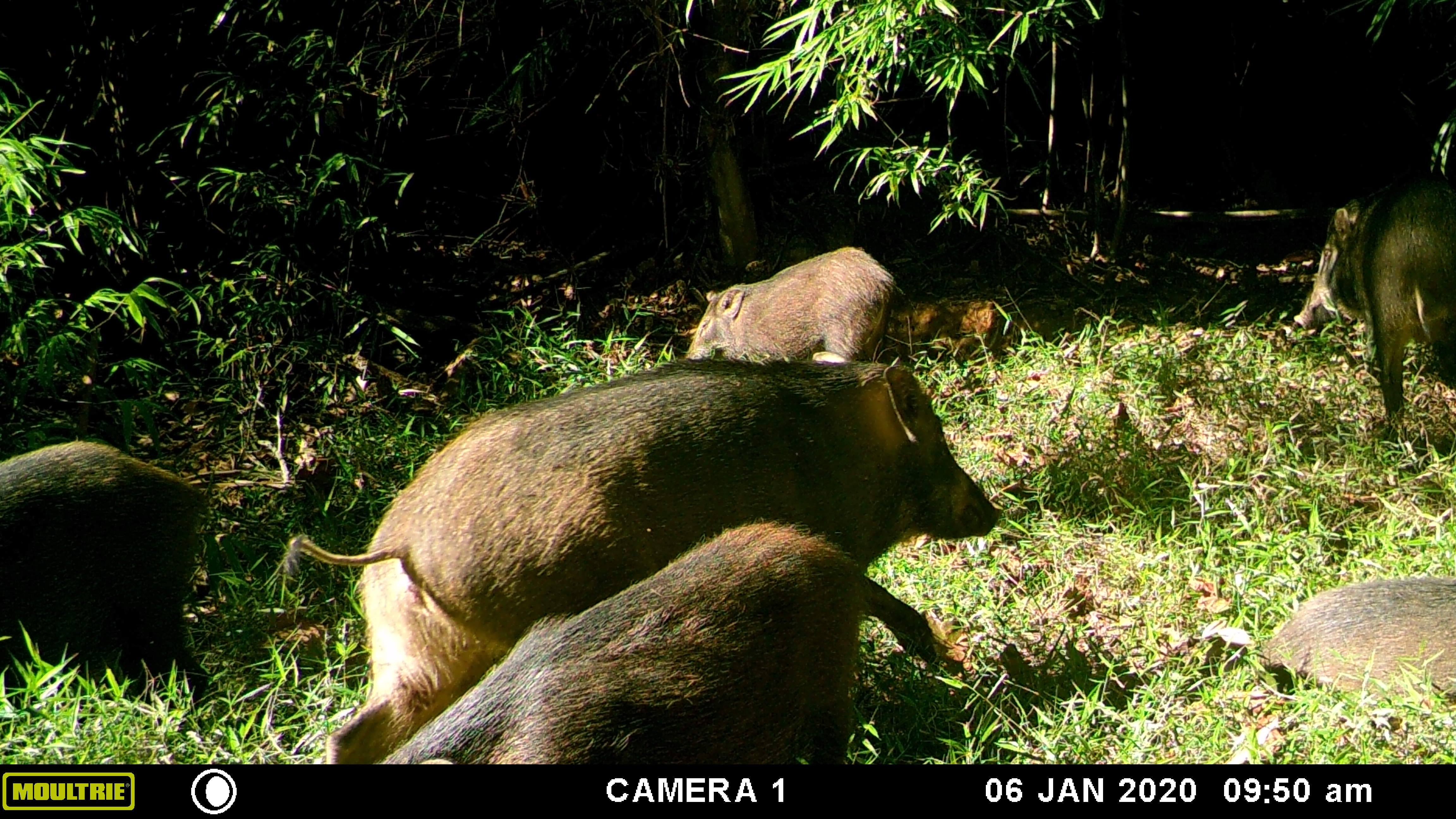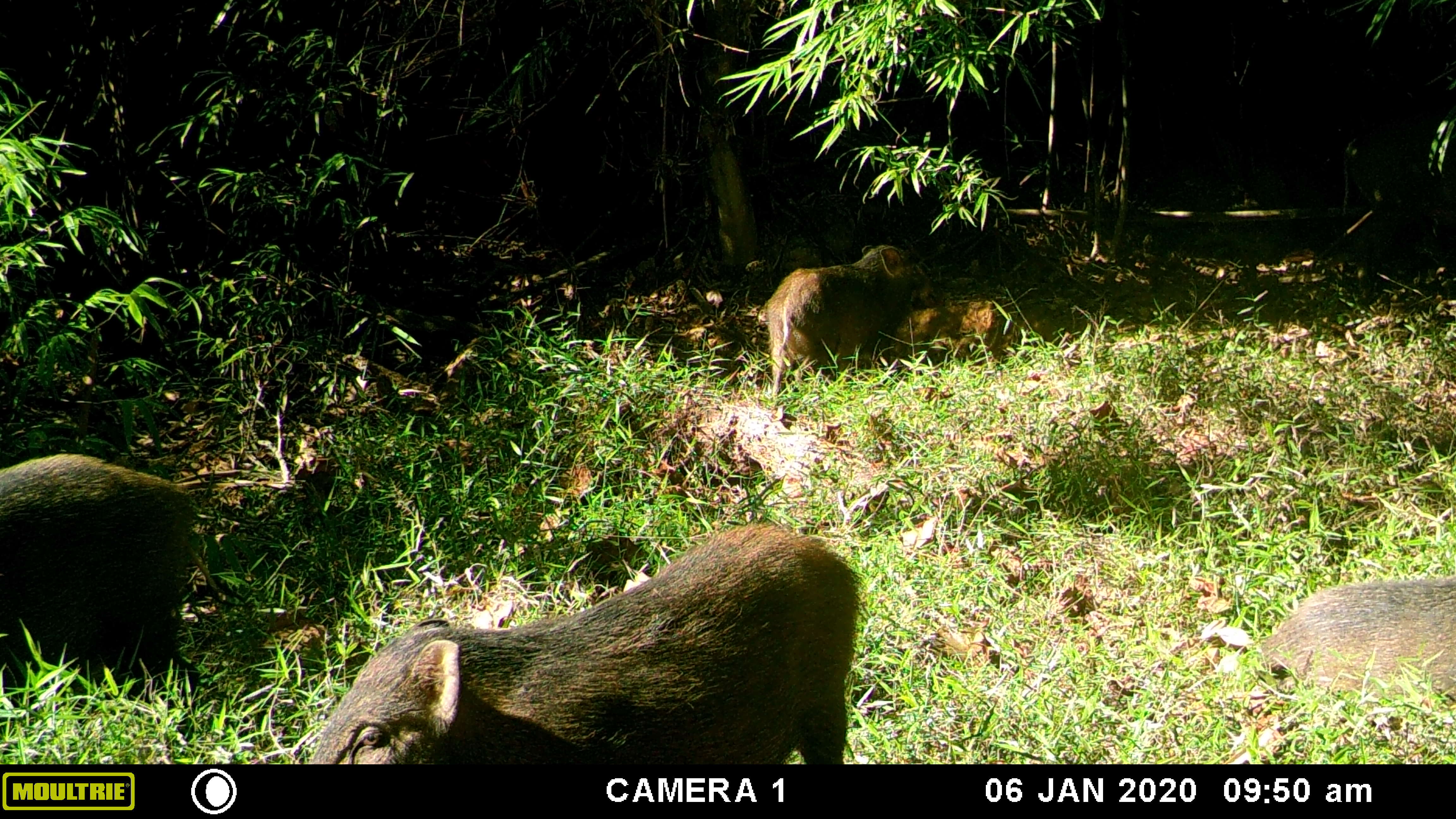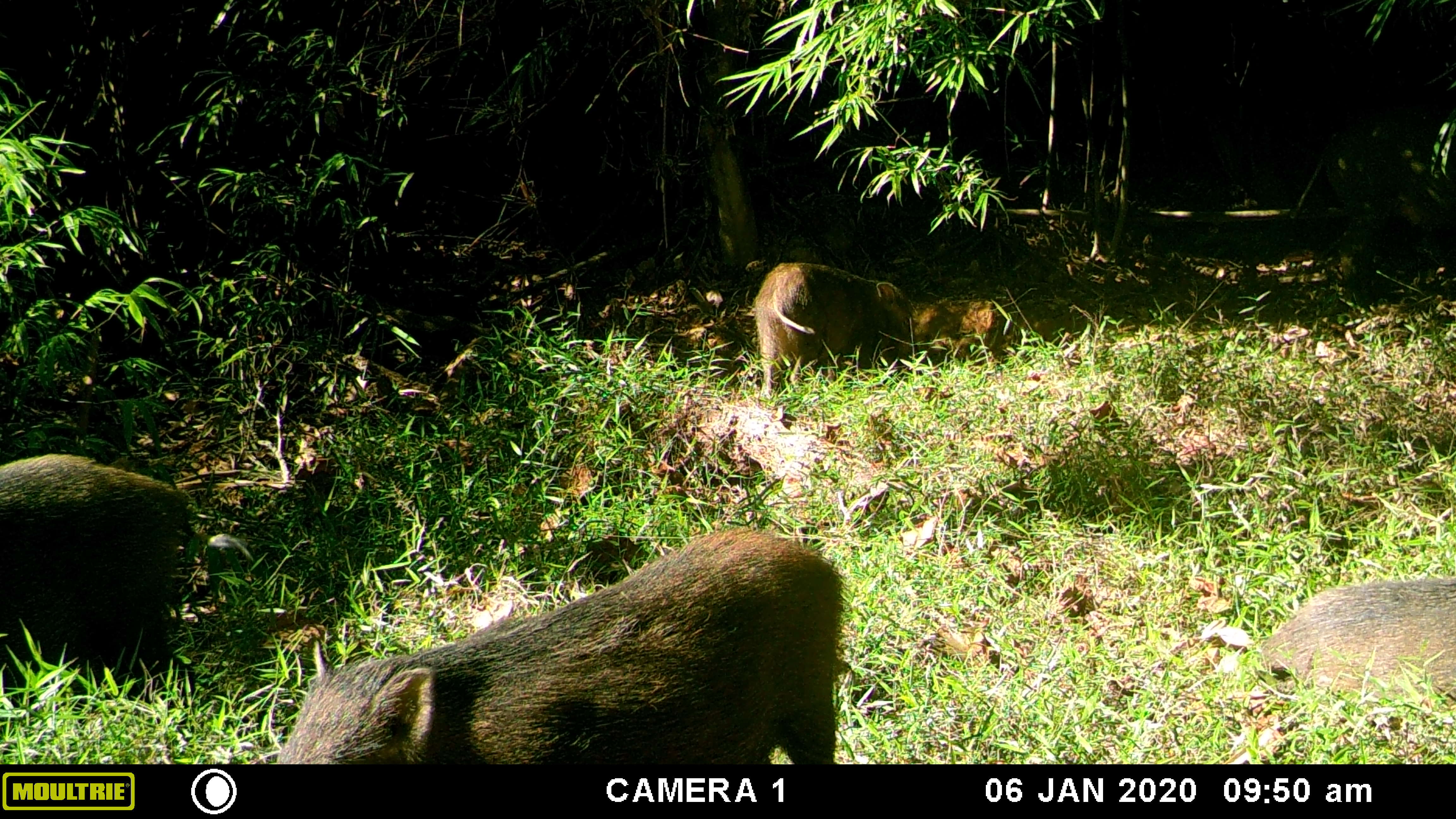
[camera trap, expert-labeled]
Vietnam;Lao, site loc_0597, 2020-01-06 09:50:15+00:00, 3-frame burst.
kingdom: Animalia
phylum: Chordata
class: Mammalia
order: Artiodactyla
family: Suidae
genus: Sus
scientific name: Sus scrofa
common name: eurasian wild pig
Eurasian wild pig (Sus scrofa). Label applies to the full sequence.